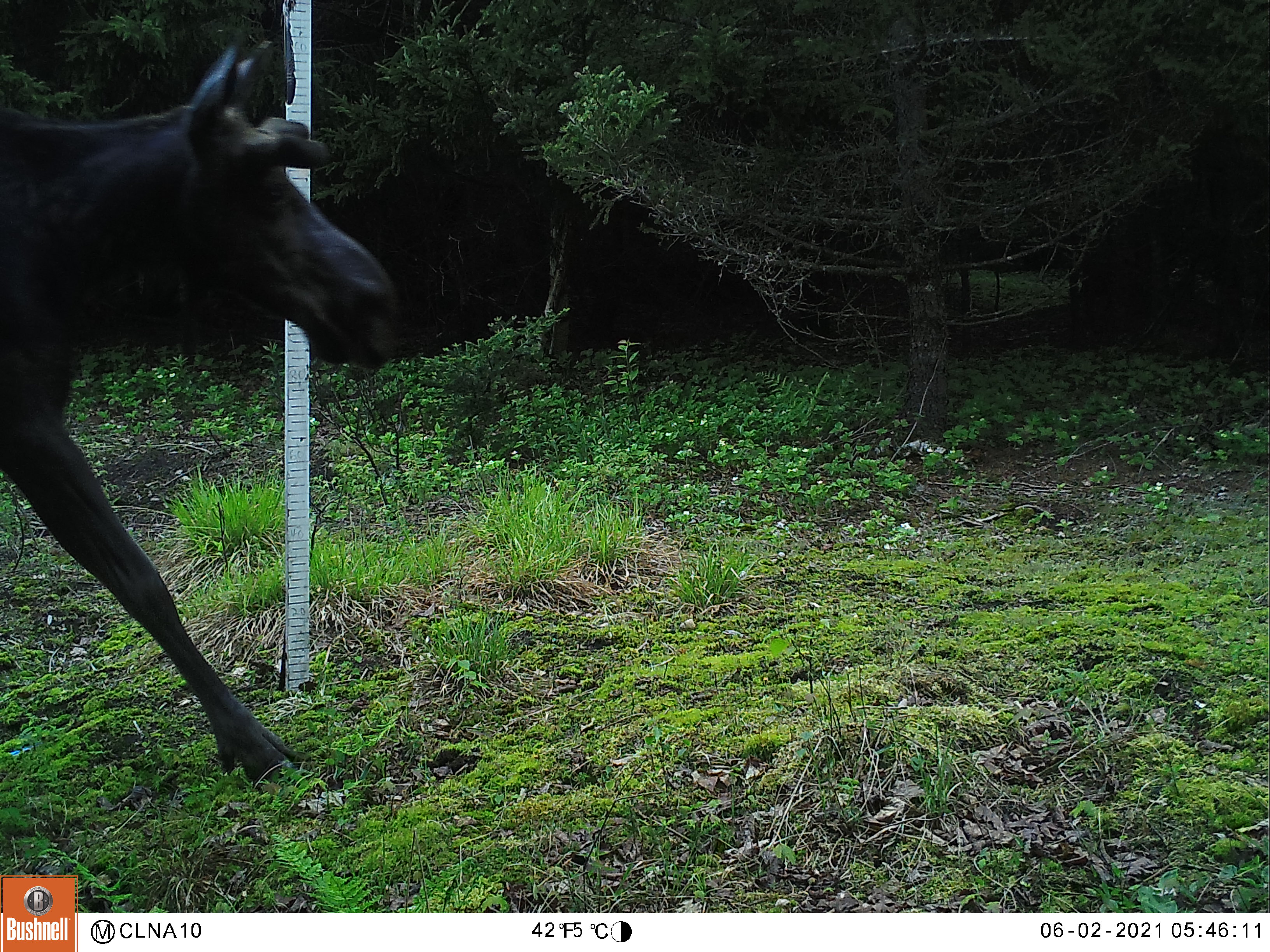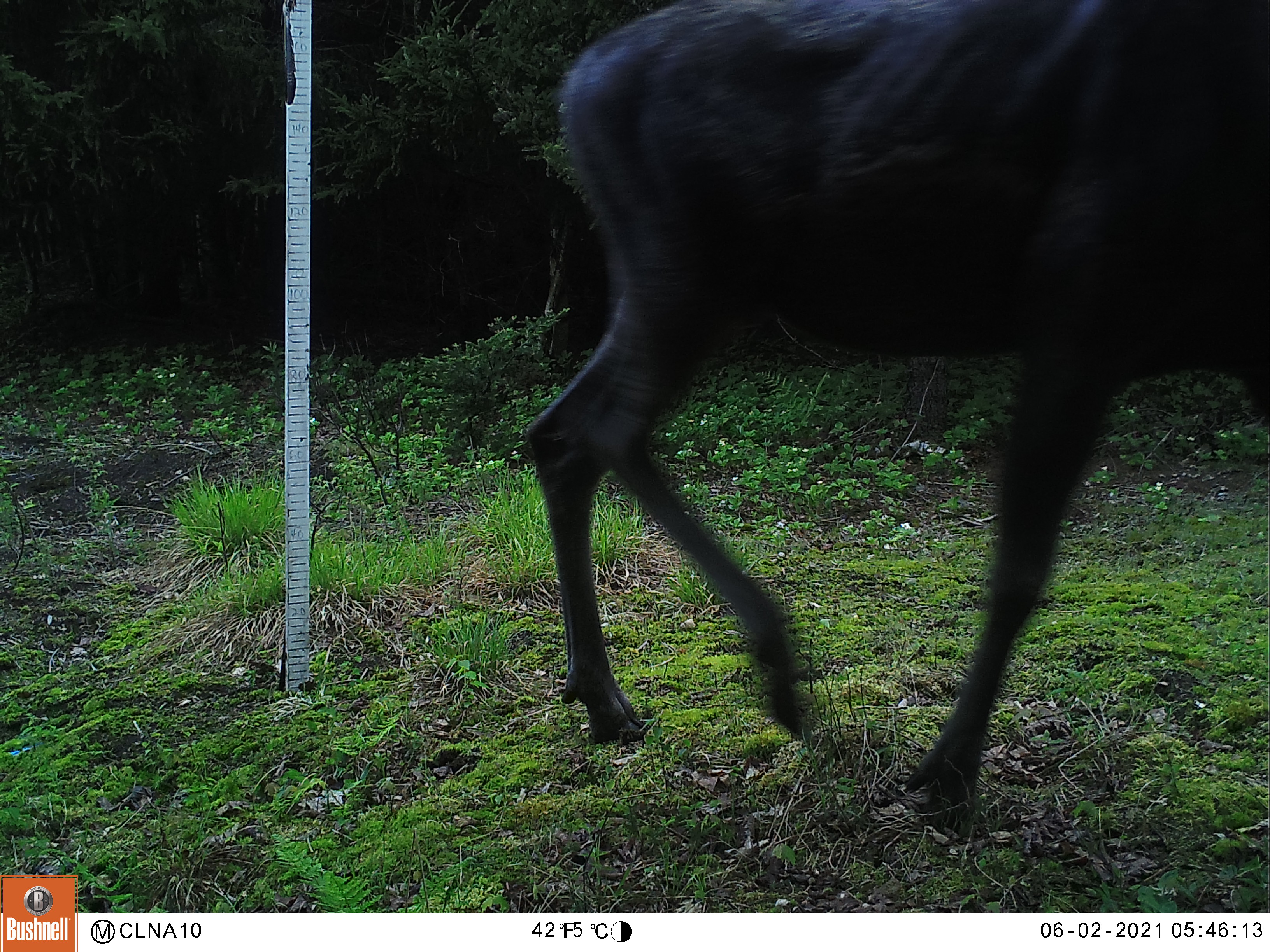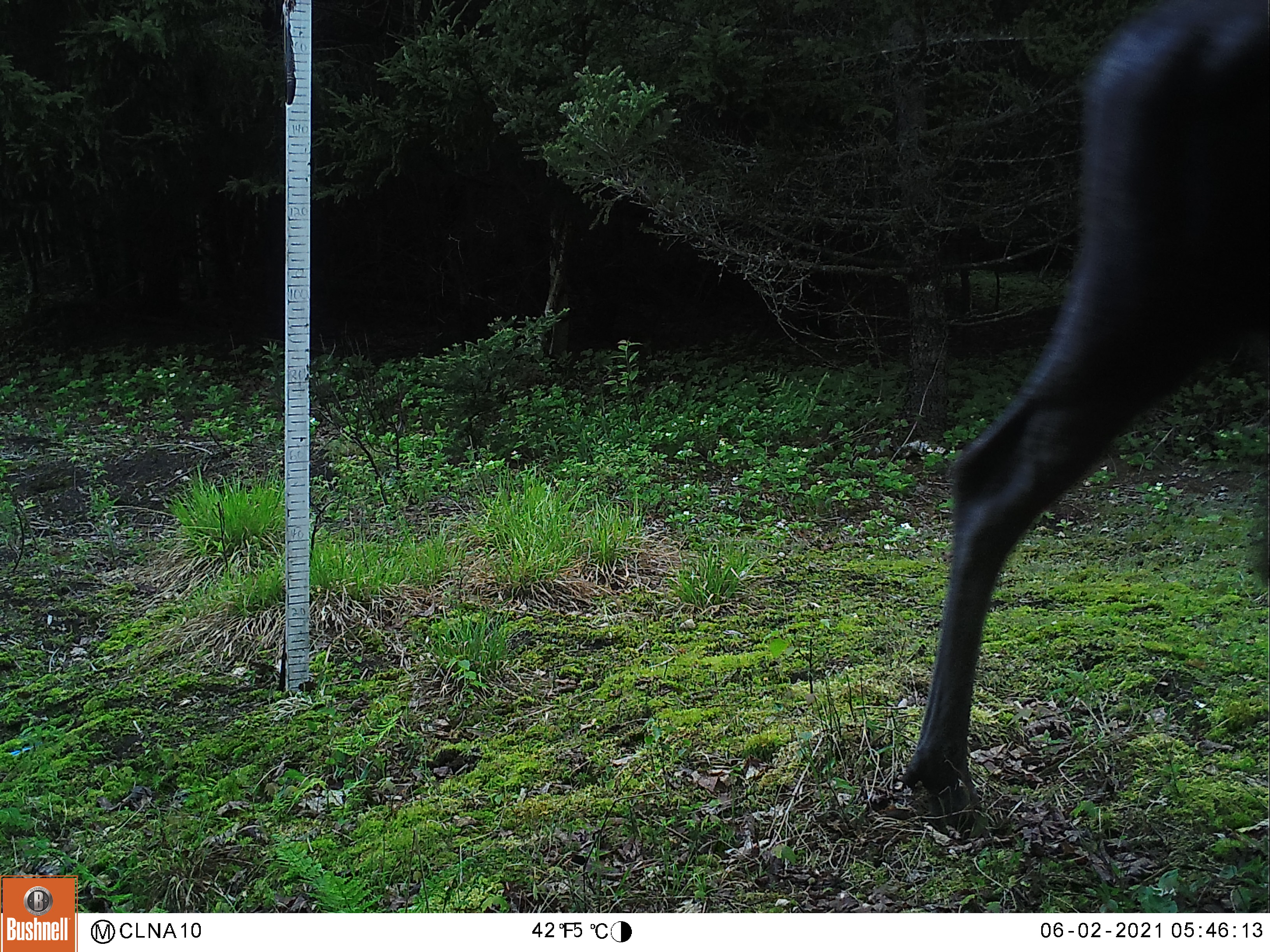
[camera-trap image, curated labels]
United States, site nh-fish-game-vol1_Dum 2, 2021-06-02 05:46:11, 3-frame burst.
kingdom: Animalia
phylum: Chordata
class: Mammalia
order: Artiodactyla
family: Cervidae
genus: Alces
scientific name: Alces alces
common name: moose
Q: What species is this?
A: Moose (Alces alces).